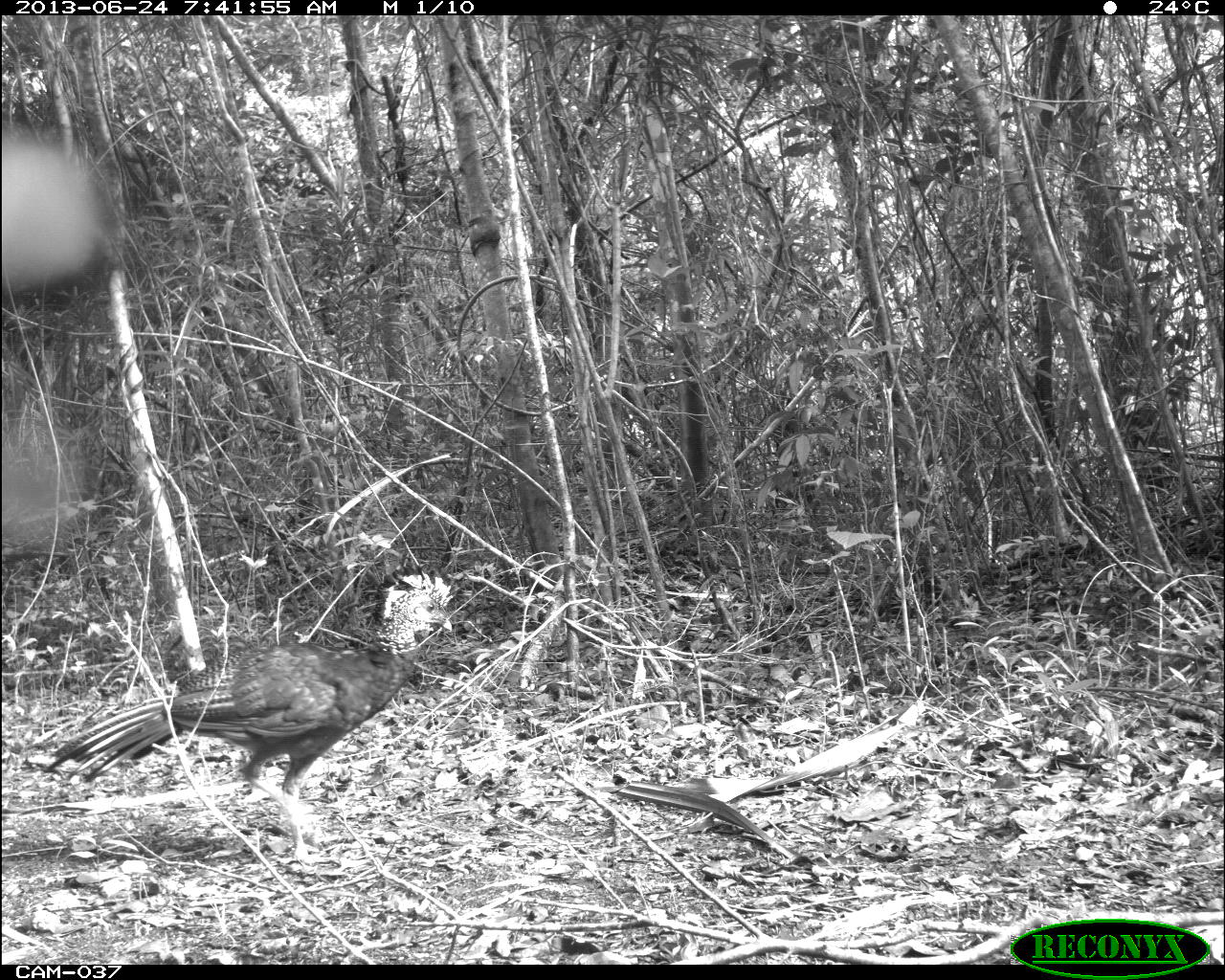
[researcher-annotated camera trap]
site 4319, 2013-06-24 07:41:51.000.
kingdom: Animalia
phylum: Chordata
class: Aves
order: Galliformes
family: Cracidae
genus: Crax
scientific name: Crax rubra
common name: great curassow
Crax rubra (great curassow), count 1, sex female.